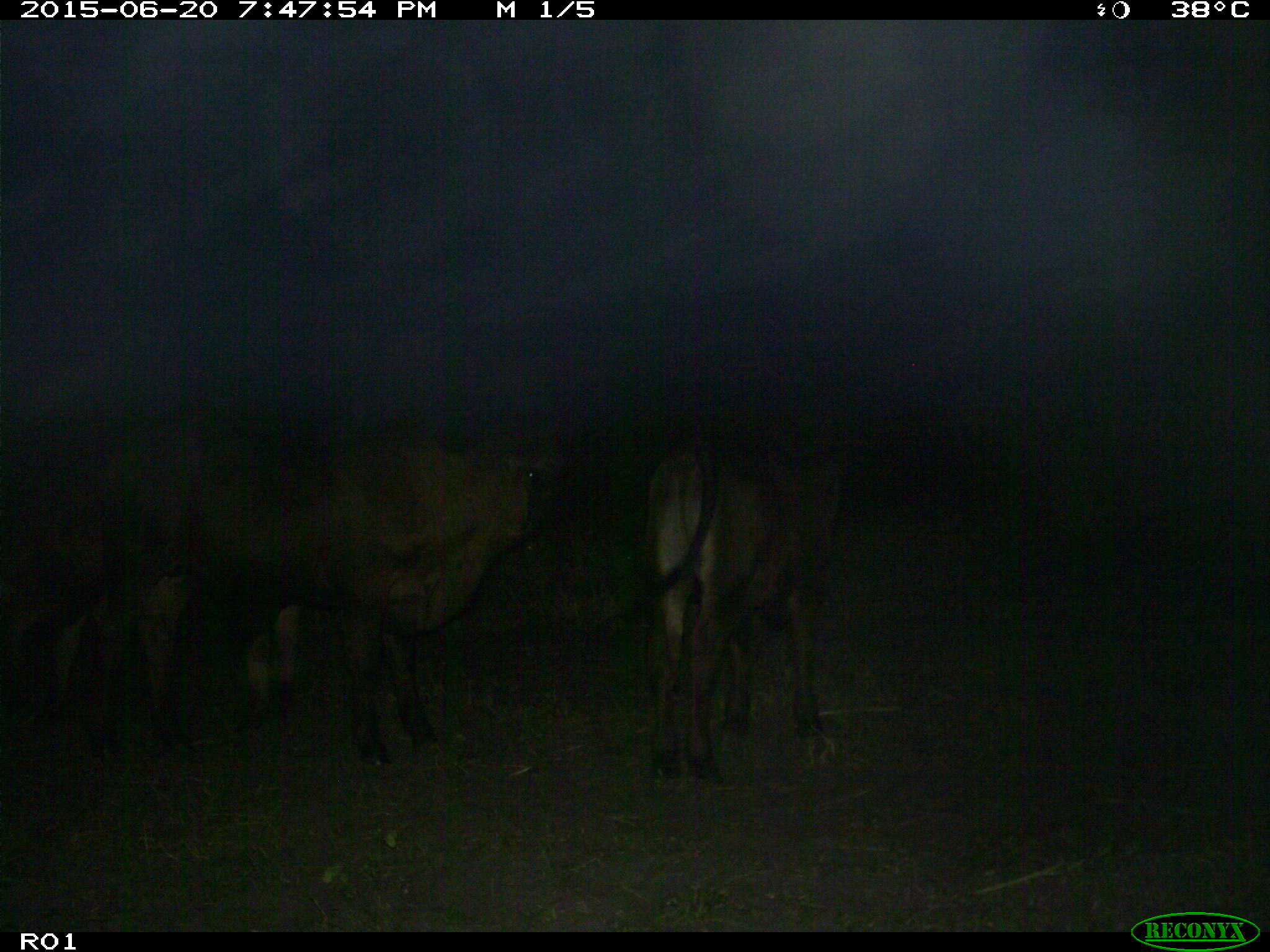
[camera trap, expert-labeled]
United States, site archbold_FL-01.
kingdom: Animalia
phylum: Chordata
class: Mammalia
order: Artiodactyla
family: Bovidae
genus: Bos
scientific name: Bos taurus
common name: domestic cow